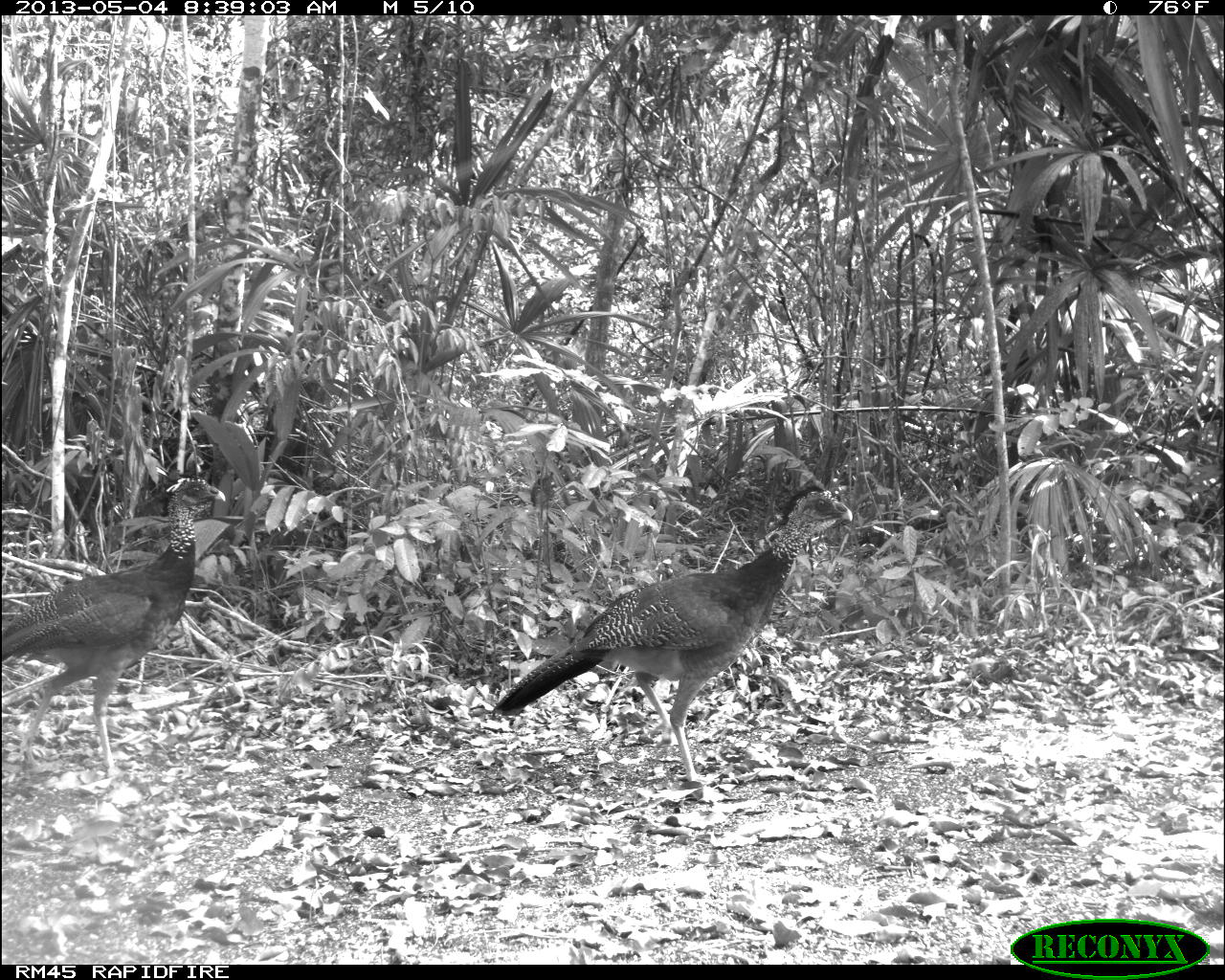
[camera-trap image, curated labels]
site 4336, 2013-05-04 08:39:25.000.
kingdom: Animalia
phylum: Chordata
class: Aves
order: Galliformes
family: Cracidae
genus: Crax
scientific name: Crax rubra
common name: great curassow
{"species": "Crax rubra (great curassow)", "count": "2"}